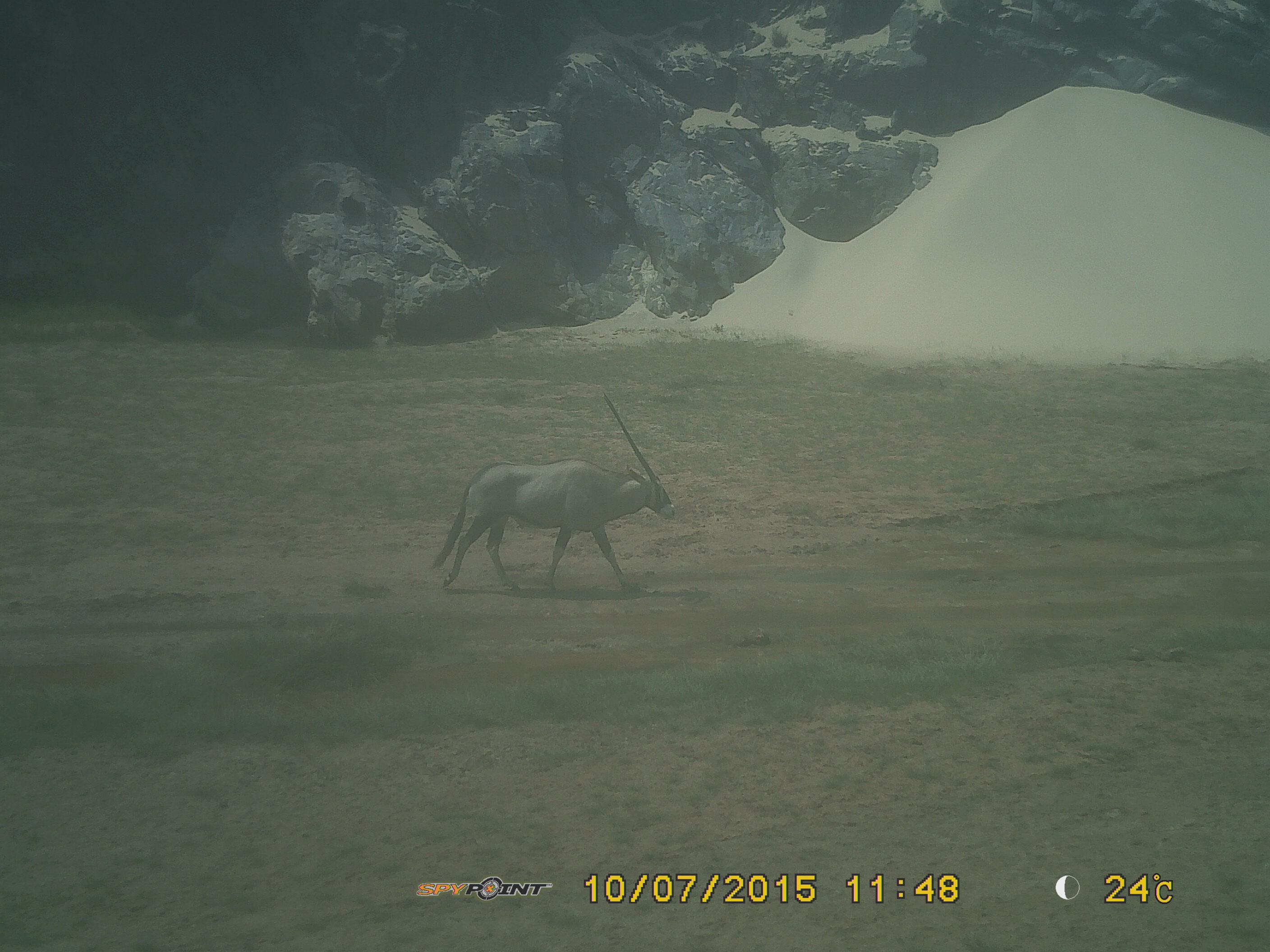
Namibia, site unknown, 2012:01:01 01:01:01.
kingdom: Animalia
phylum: Chordata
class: Mammalia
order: Artiodactyla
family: Bovidae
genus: Oryx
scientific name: Oryx gazella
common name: gemsbok